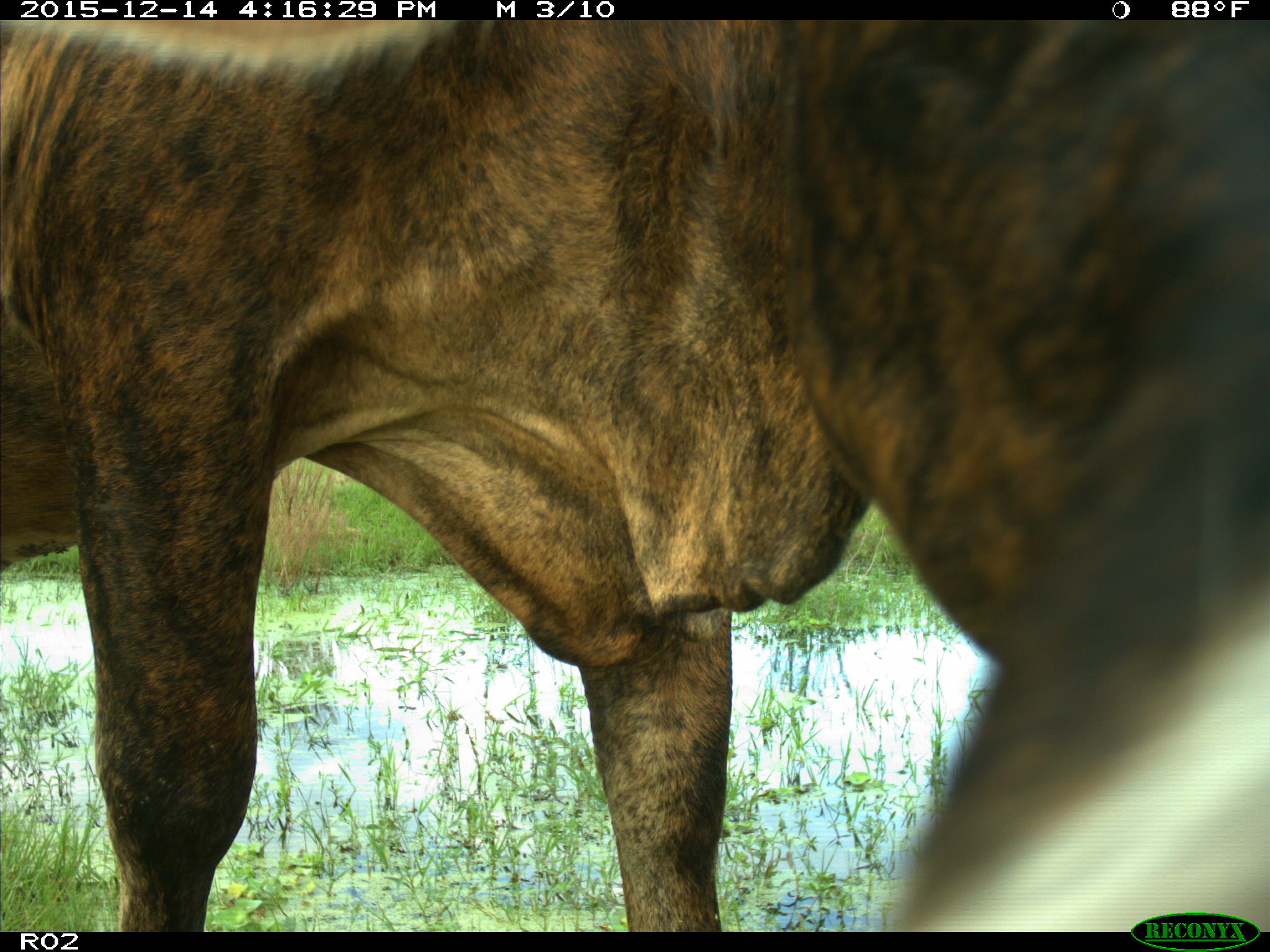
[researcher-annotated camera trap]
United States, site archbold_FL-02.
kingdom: Animalia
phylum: Chordata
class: Mammalia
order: Artiodactyla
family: Bovidae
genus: Bos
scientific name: Bos taurus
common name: domestic cow